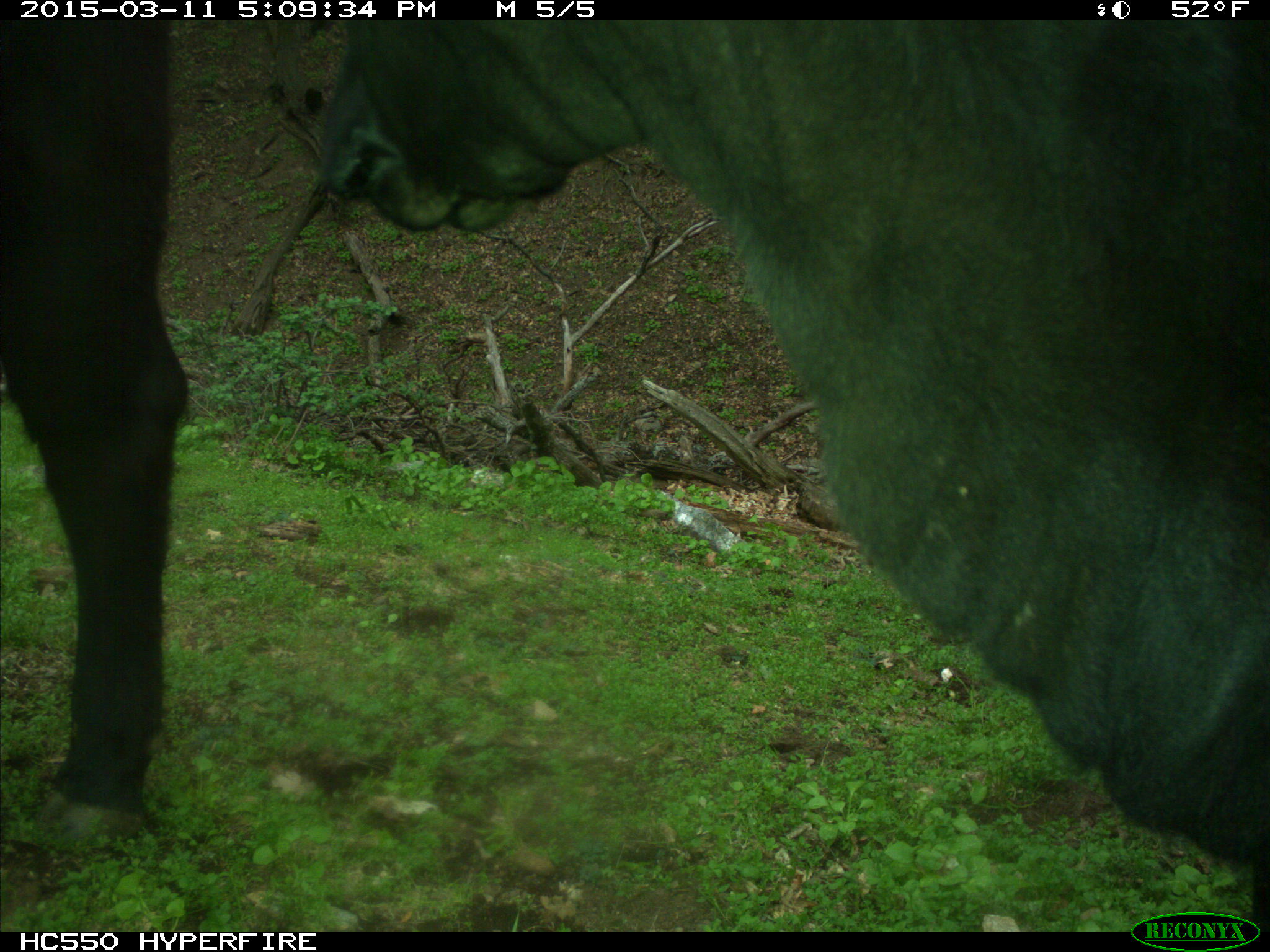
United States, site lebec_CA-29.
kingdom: Animalia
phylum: Chordata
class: Mammalia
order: Artiodactyla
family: Bovidae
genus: Bos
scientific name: Bos taurus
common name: domestic cow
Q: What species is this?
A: Bos taurus (domestic cow).